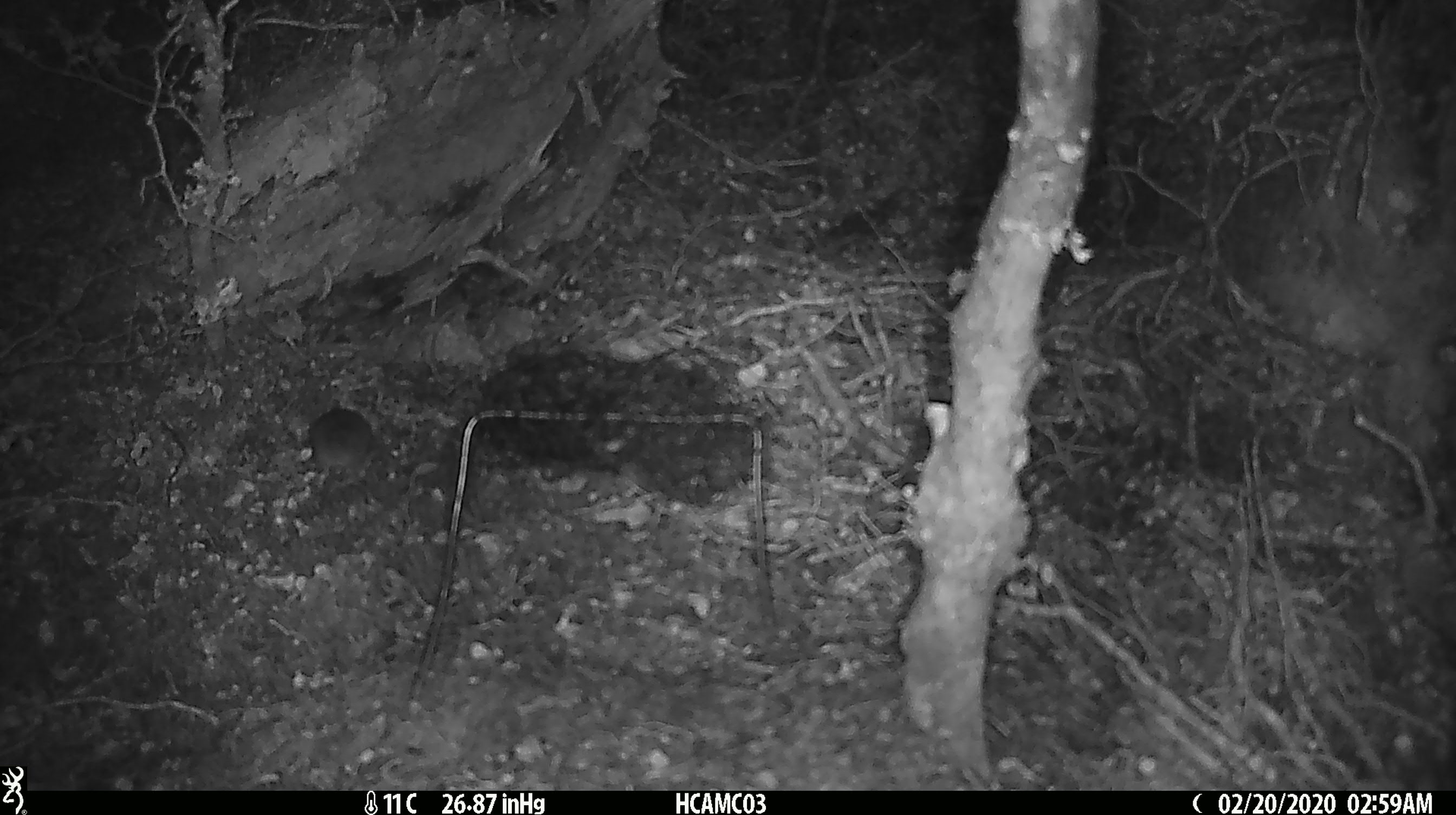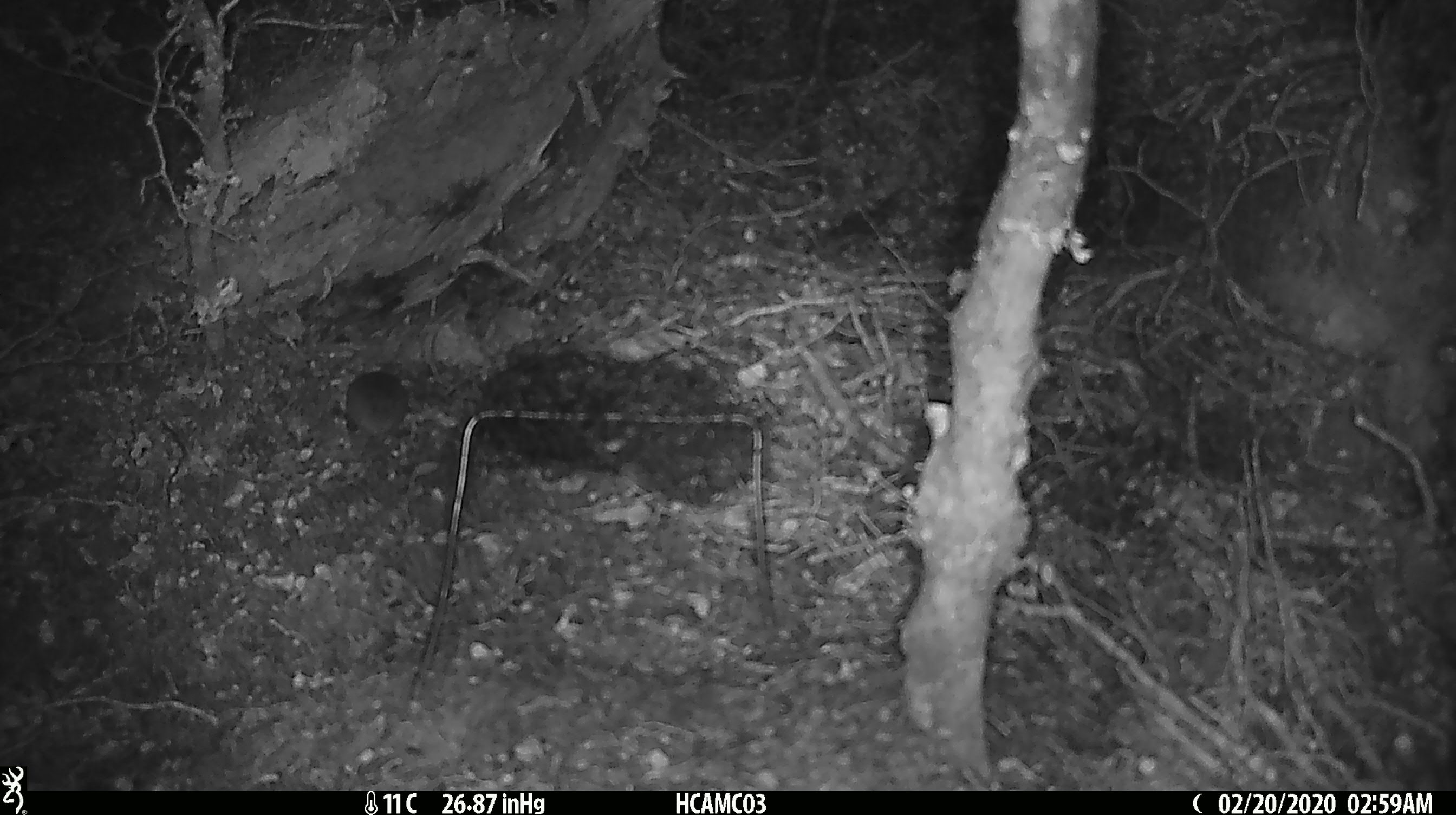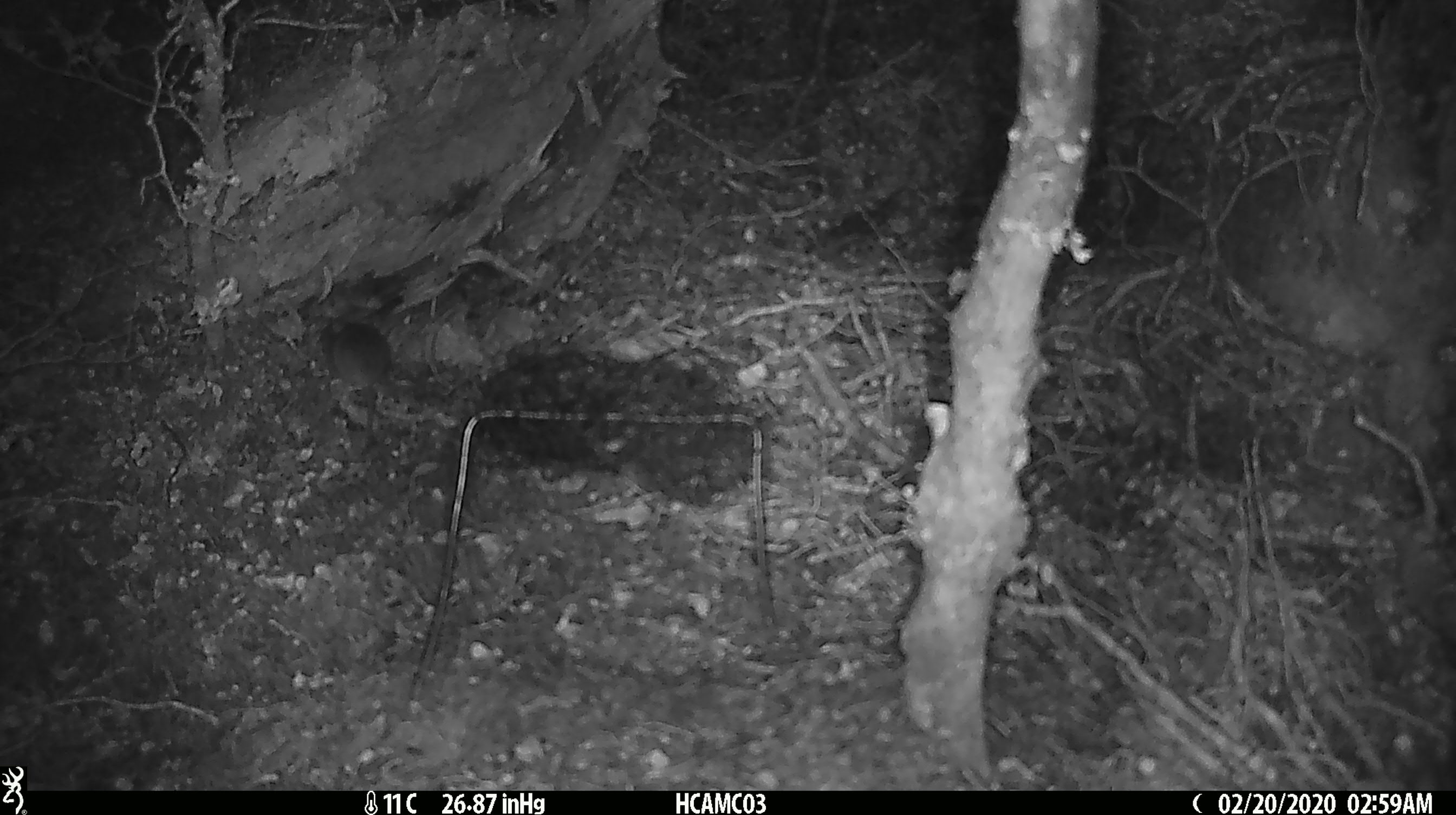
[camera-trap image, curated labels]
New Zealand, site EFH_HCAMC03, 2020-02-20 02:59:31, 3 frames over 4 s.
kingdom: Animalia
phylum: Chordata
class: Mammalia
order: Rodentia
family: Muridae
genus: Mus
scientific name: Mus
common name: mouse